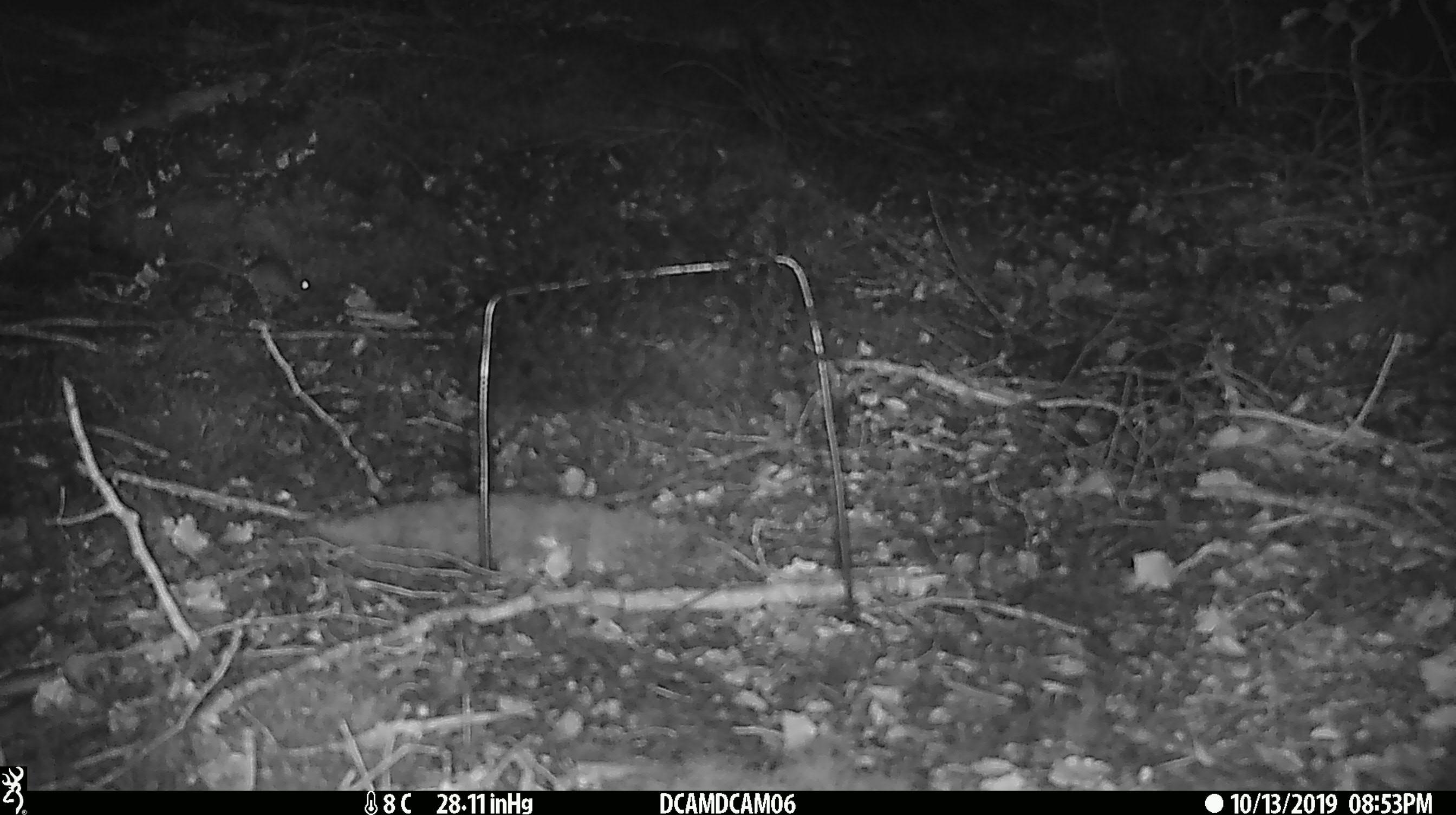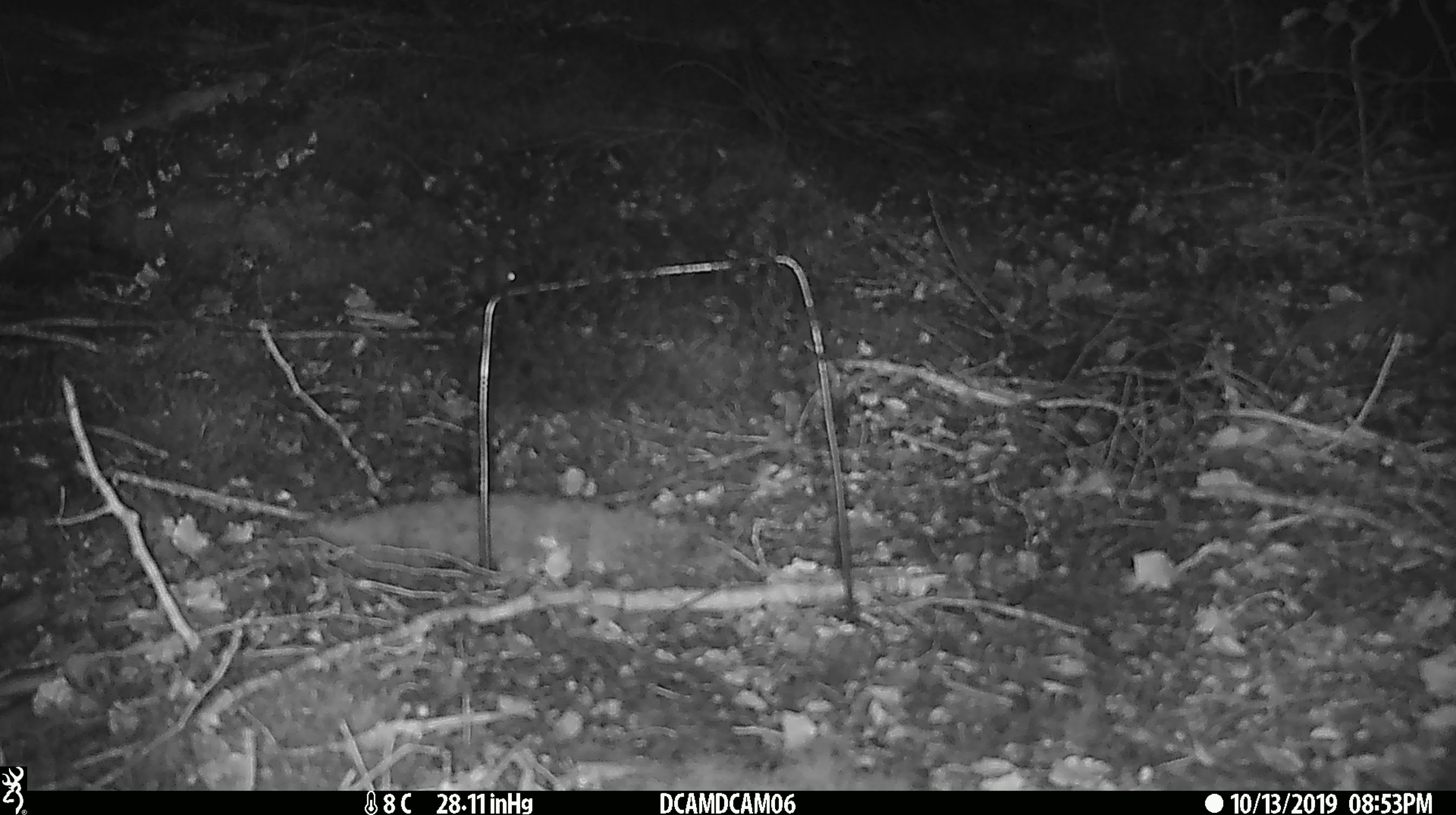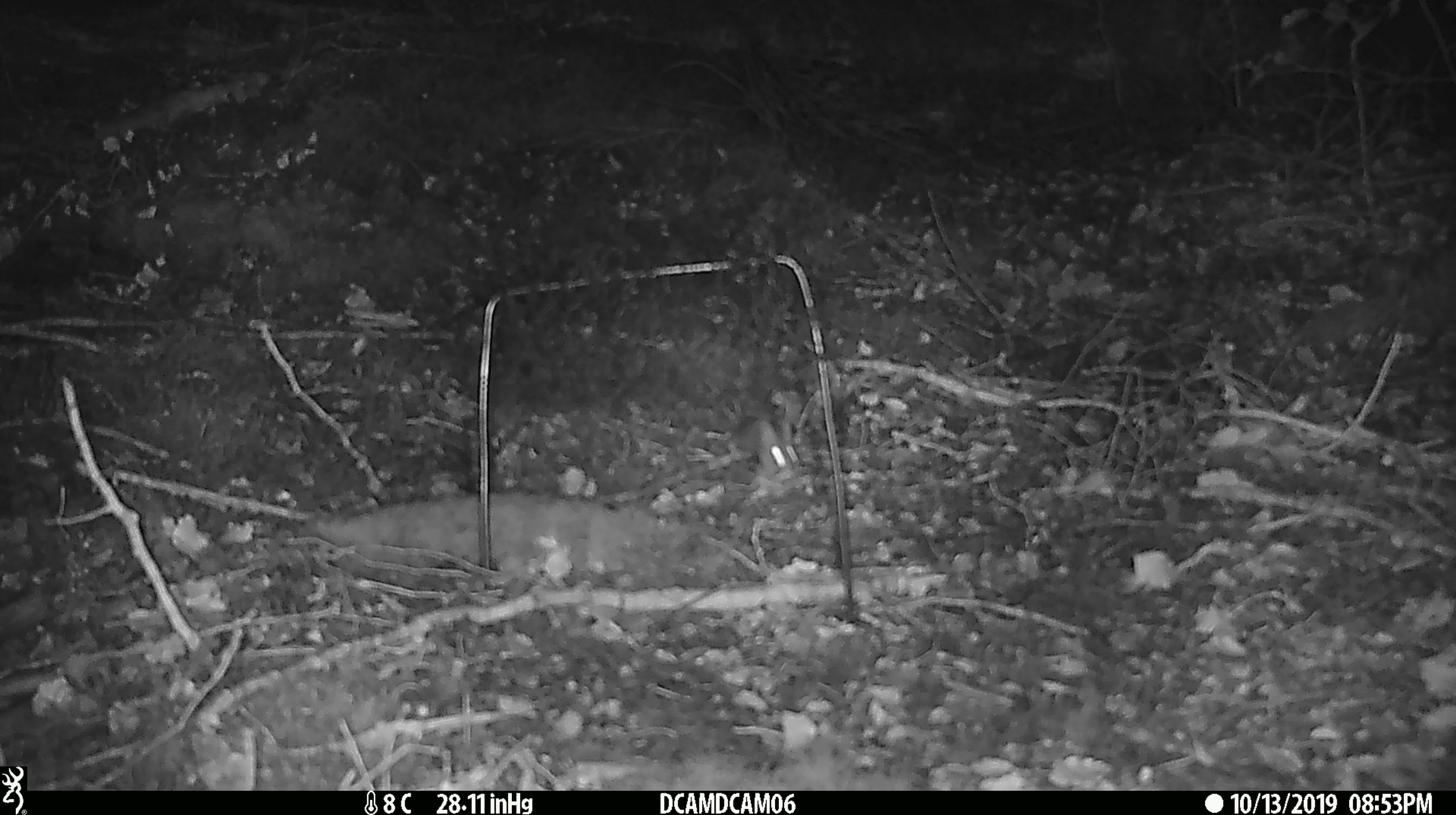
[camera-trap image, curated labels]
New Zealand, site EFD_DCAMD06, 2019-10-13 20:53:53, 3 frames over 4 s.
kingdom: Animalia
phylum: Chordata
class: Mammalia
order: Rodentia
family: Muridae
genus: Mus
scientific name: Mus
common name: mouse